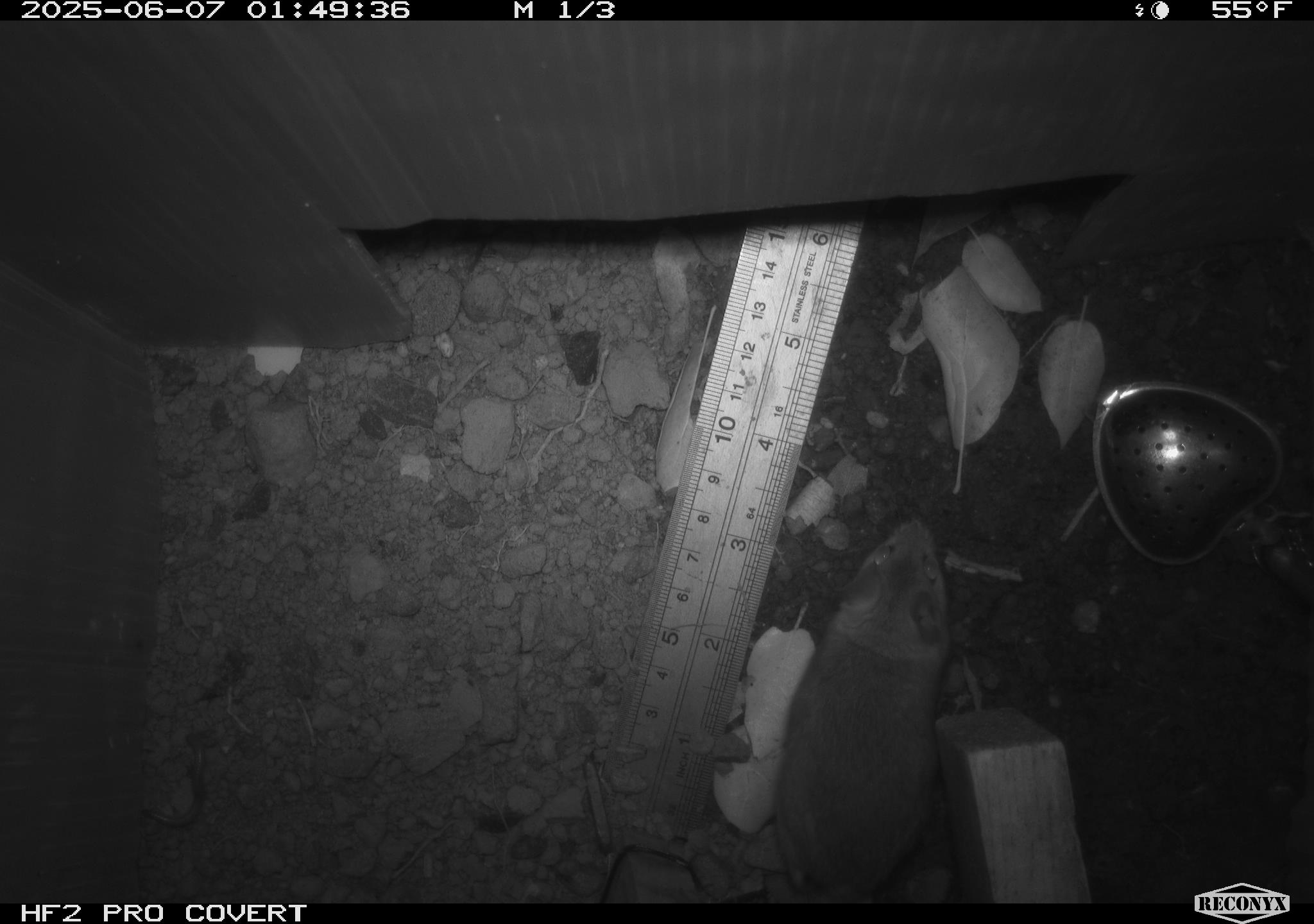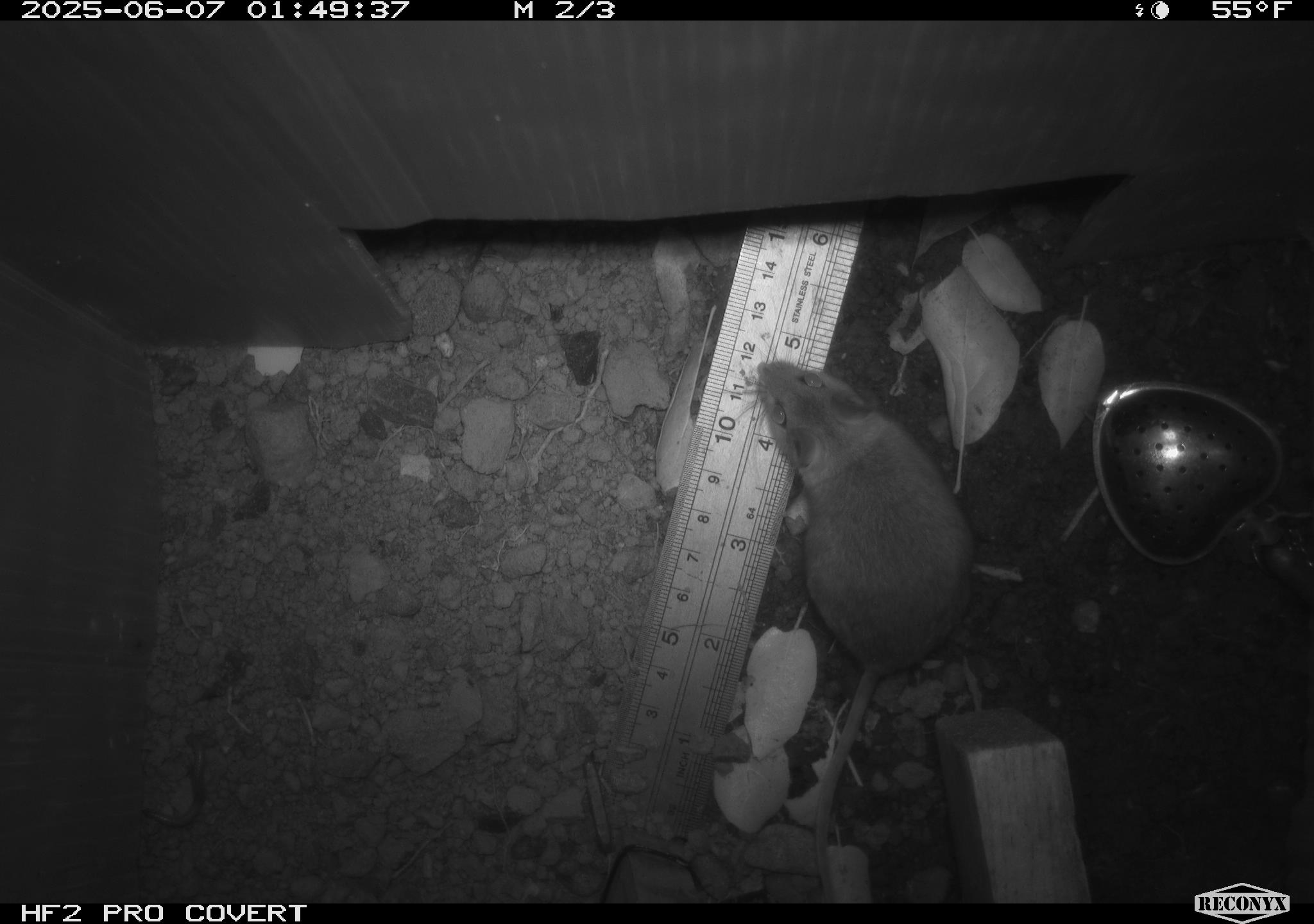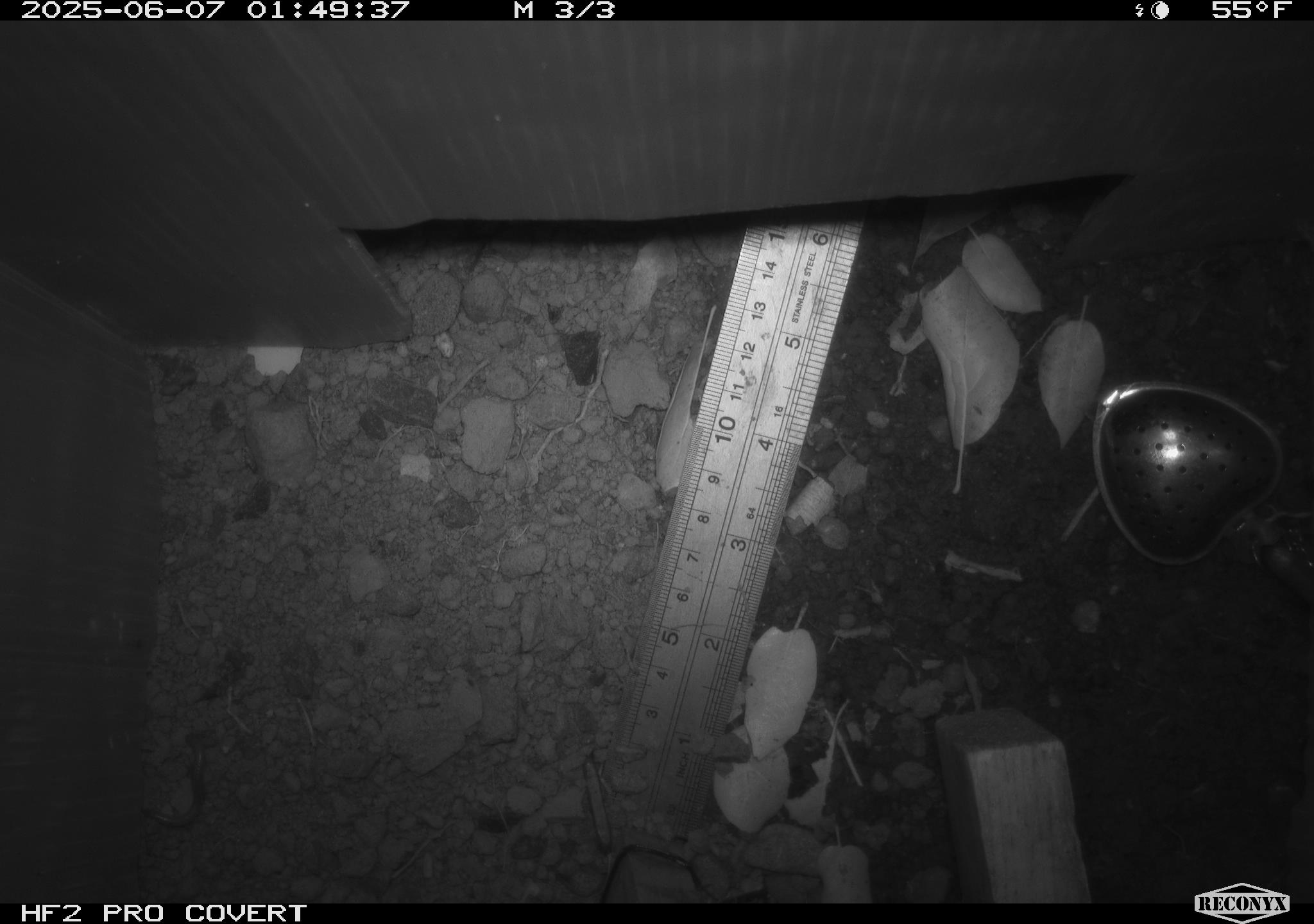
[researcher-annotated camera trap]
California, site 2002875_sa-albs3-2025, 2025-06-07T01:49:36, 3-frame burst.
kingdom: Animalia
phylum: Chordata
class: Mammalia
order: Rodentia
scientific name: Rodentia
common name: mouse species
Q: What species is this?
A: Mouse species (Rodentia).